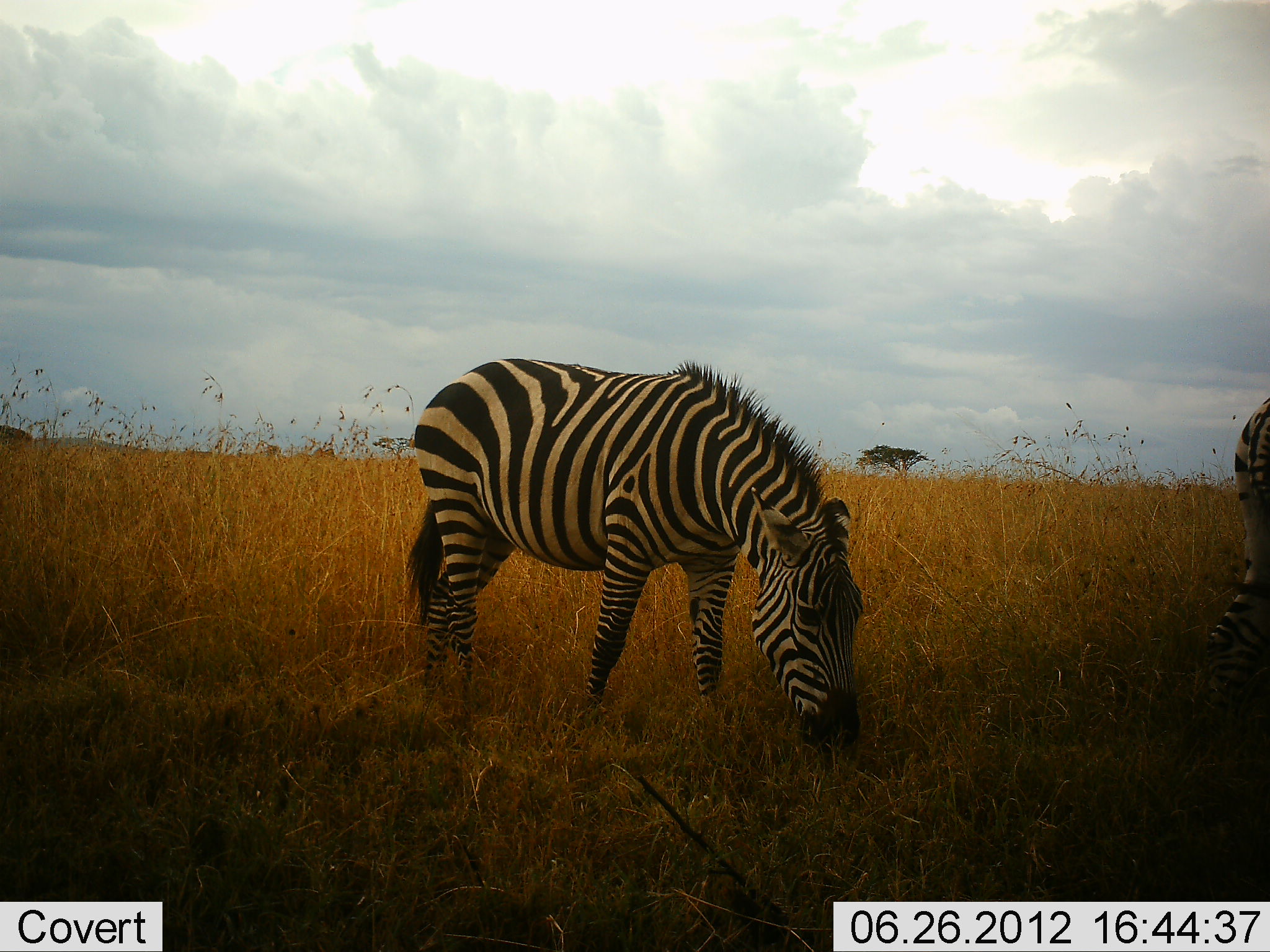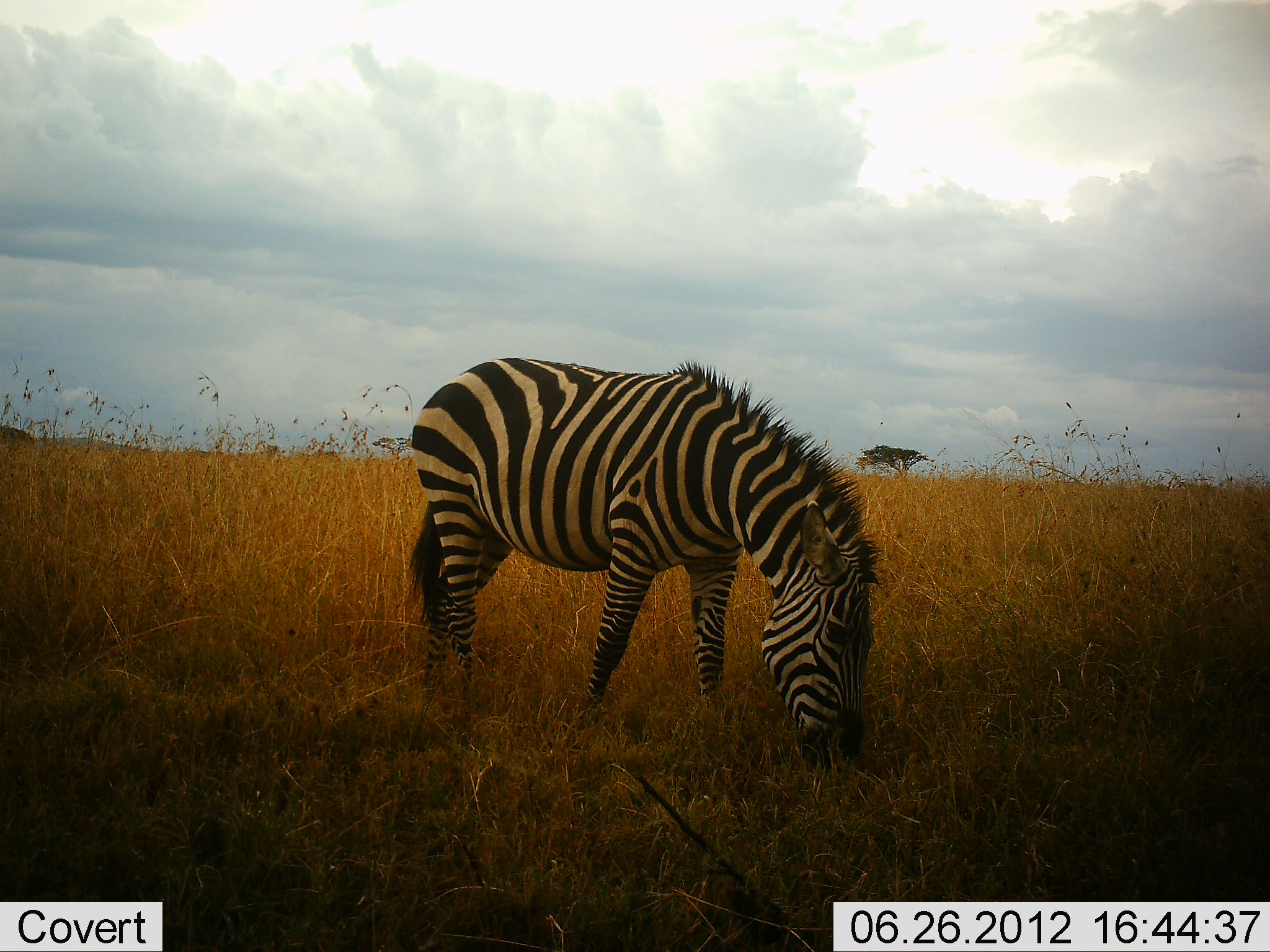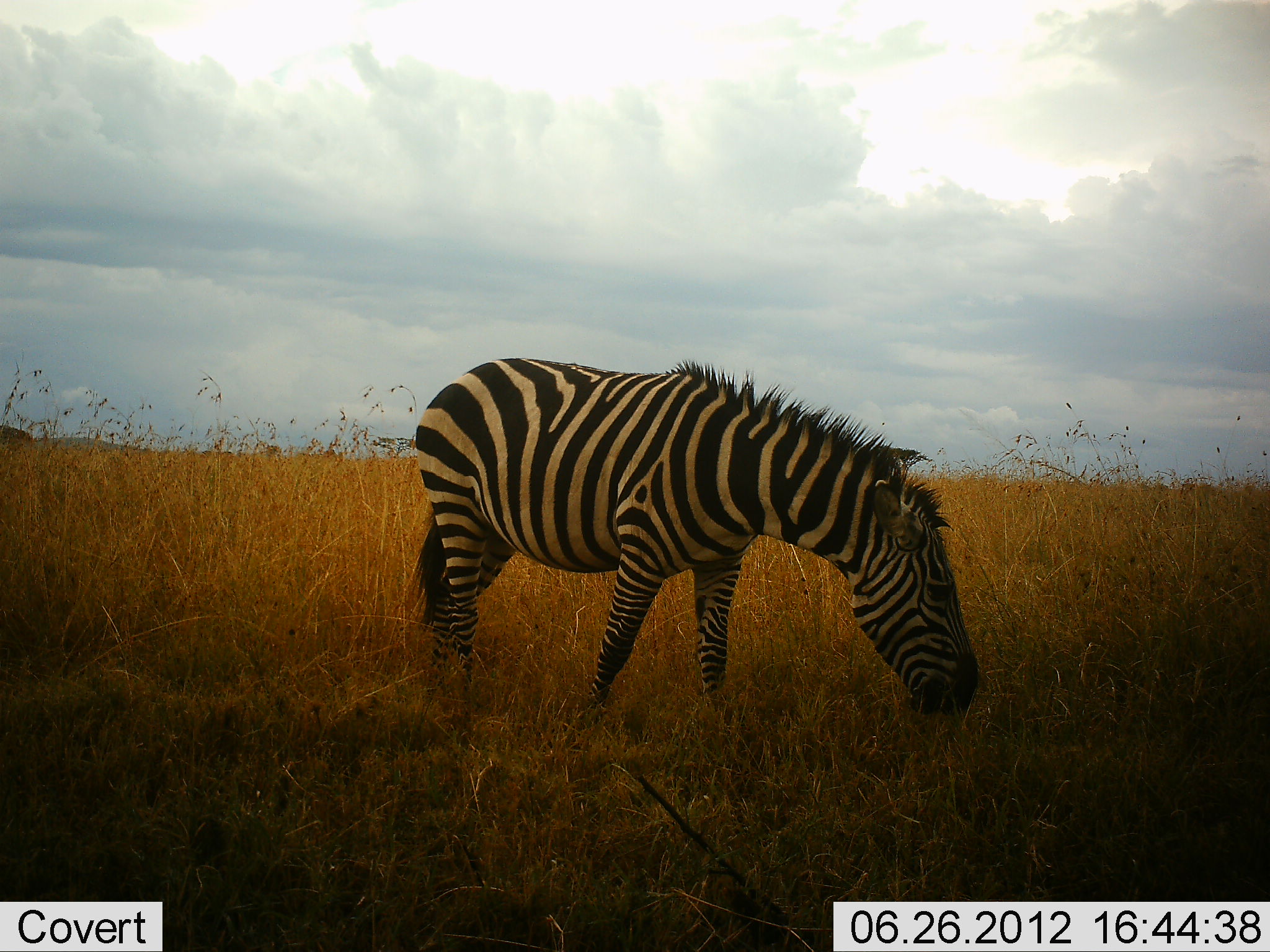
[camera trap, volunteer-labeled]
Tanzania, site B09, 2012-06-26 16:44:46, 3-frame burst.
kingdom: Animalia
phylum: Chordata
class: Mammalia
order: Perissodactyla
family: Equidae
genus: Equus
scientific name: Equus quagga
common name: plains zebra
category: zebra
Zebra (plains zebra) (Equus quagga), count 2. Behavior (volunteer vote fractions): standing 30%, resting 0%, moving 40%, interacting 0%. Young present (vote fraction): 0%. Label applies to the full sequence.